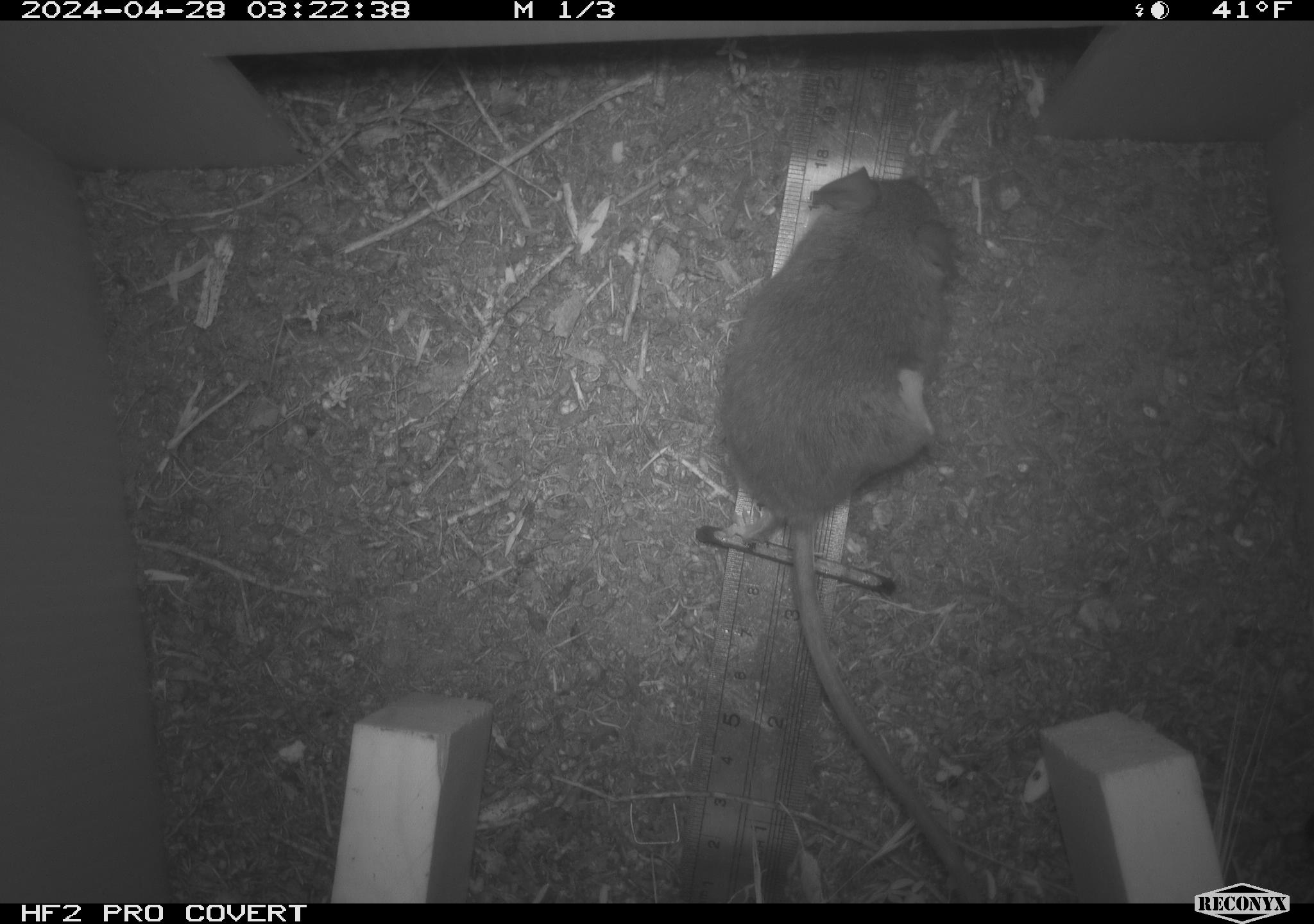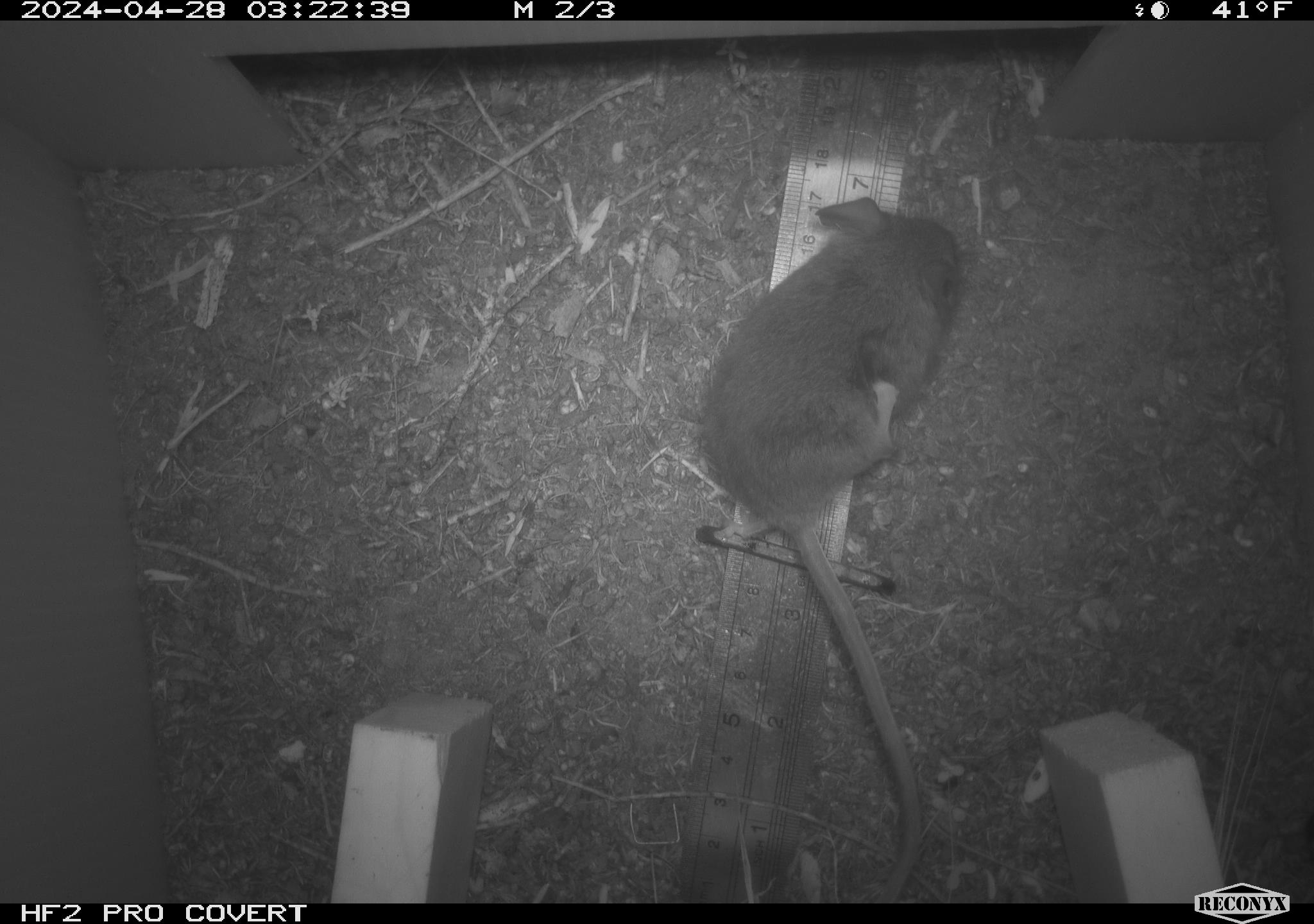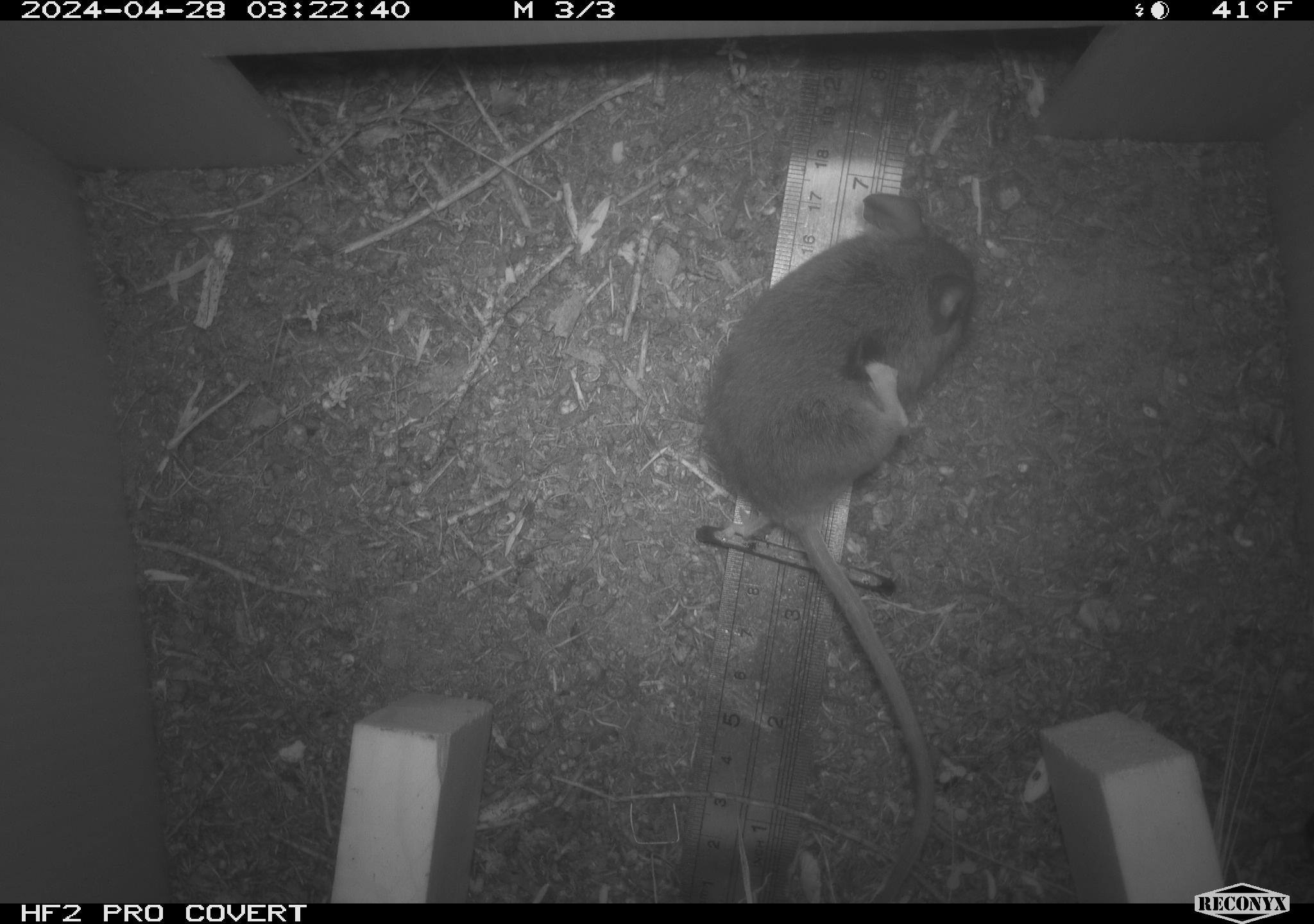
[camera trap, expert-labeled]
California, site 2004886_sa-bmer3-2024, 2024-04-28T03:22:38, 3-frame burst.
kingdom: Animalia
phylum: Chordata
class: Mammalia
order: Rodentia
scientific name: Rodentia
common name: mouse species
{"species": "mouse species (Rodentia)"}